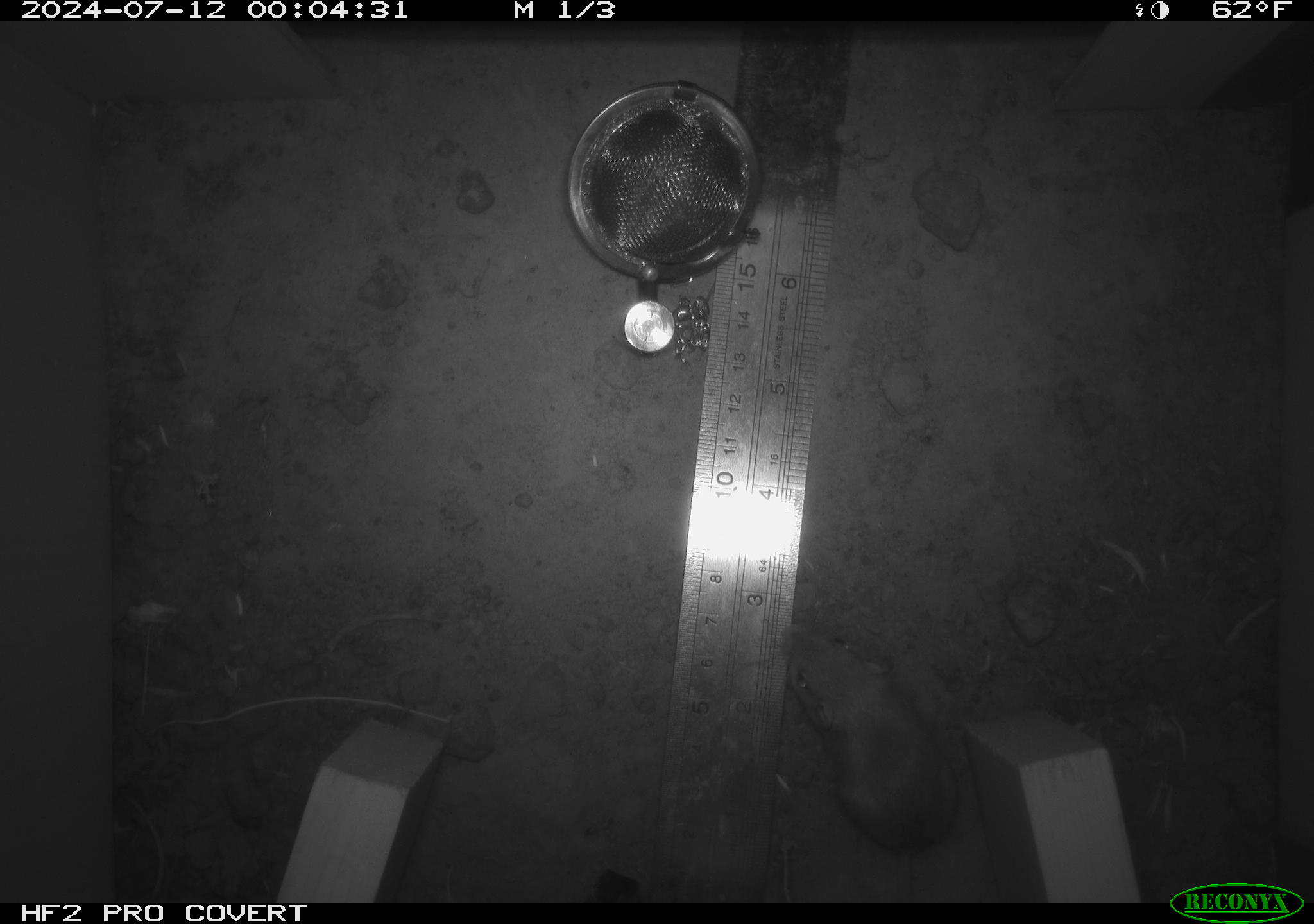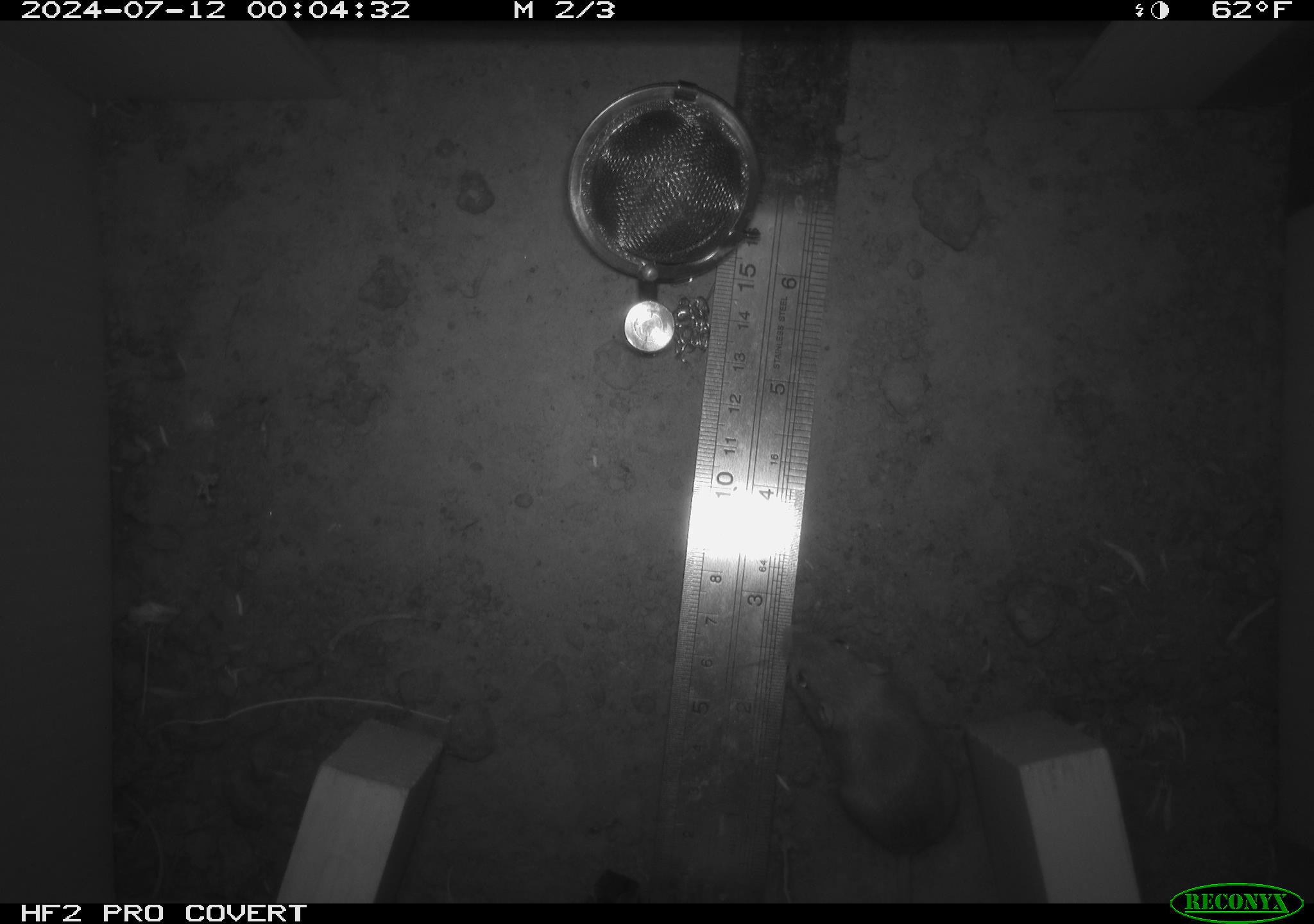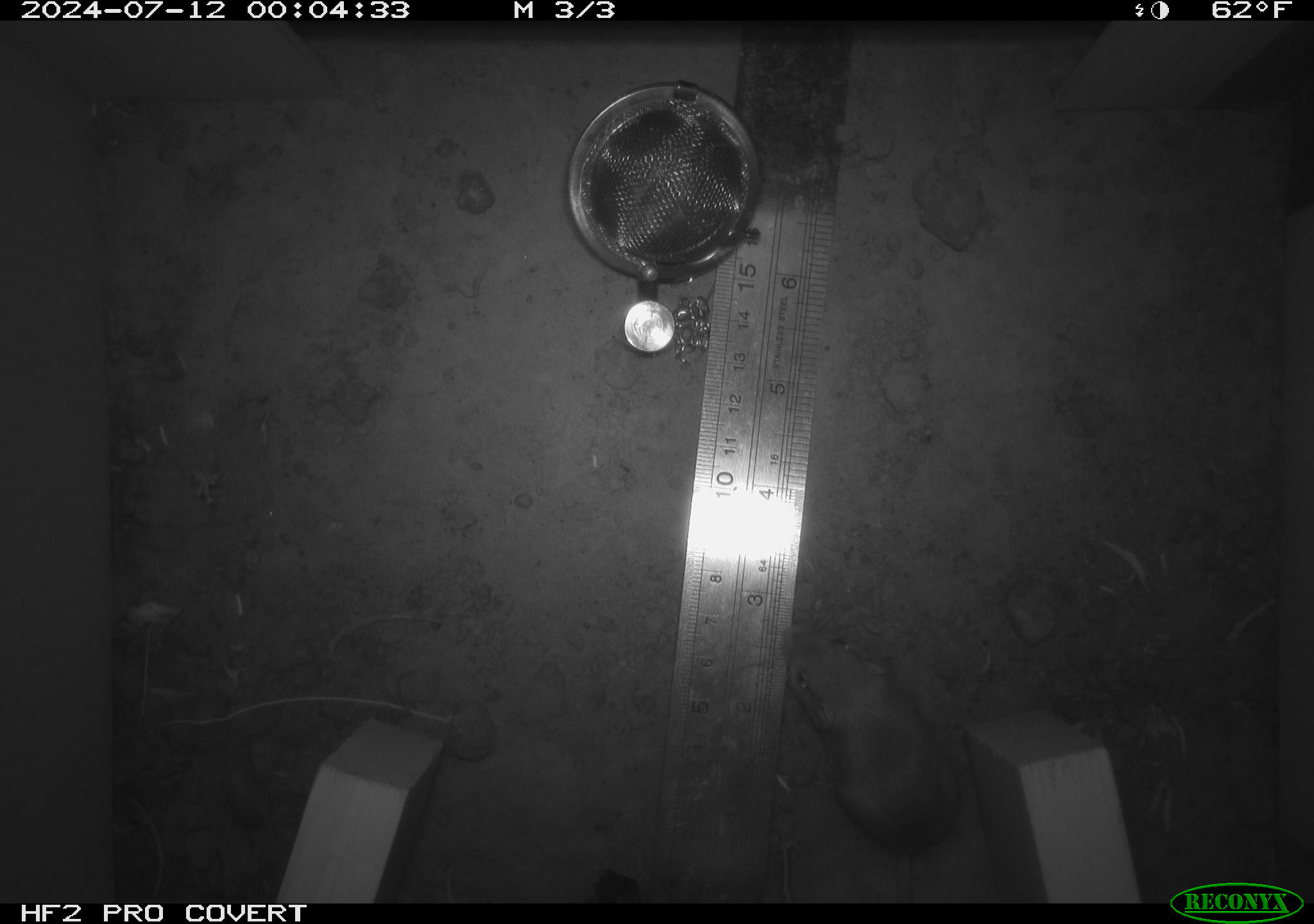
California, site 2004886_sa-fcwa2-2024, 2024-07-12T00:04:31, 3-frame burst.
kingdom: Animalia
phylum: Chordata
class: Mammalia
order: Rodentia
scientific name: Rodentia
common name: mouse species